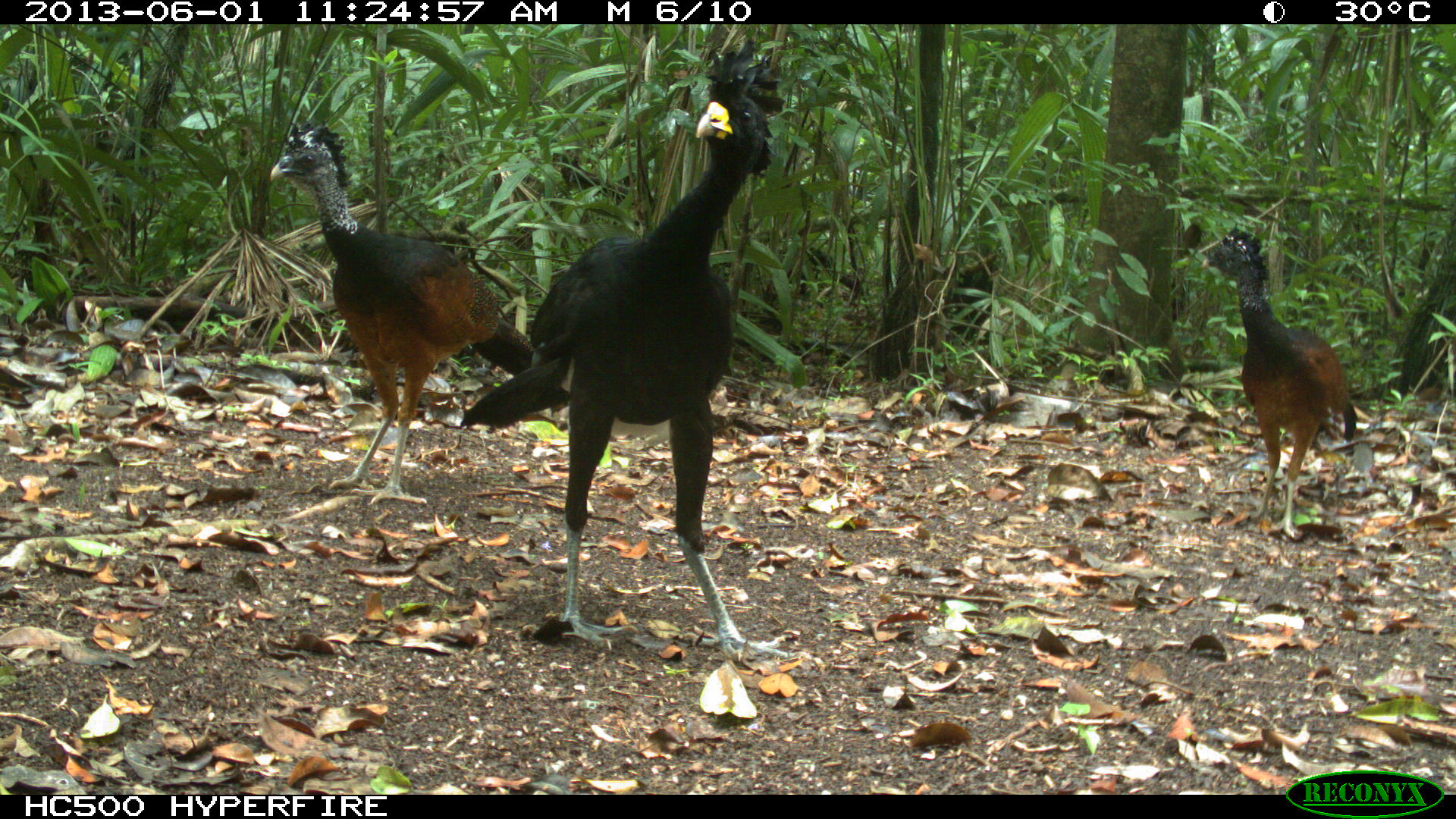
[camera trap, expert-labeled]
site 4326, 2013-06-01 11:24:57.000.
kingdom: Animalia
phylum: Chordata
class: Aves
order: Galliformes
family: Cracidae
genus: Crax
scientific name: Crax rubra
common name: great curassow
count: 3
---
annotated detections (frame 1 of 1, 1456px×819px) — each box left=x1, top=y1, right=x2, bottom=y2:
crax rubra: left=454, top=38, right=787, bottom=662; left=264, top=116, right=565, bottom=509; left=1199, top=226, right=1356, bottom=540